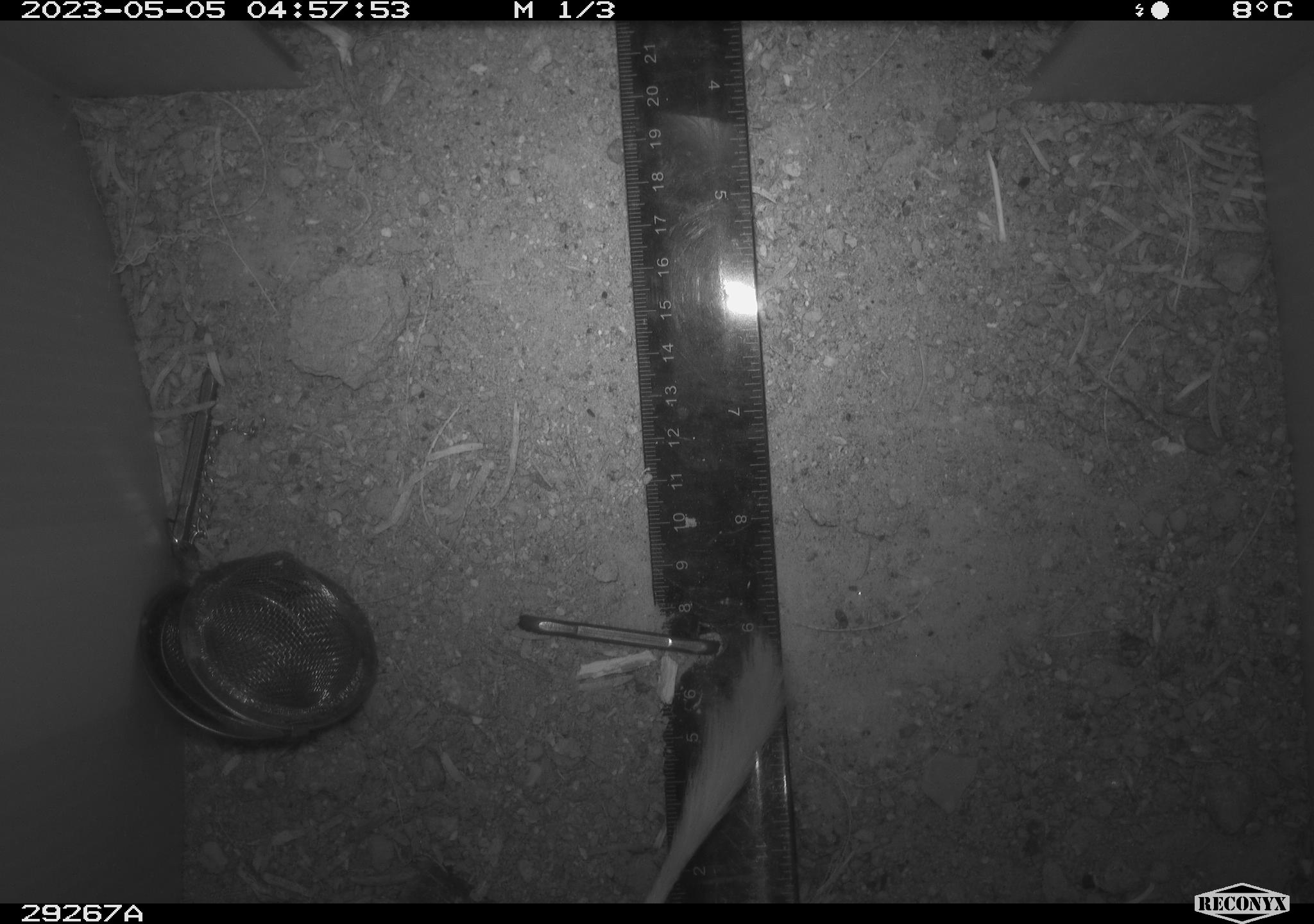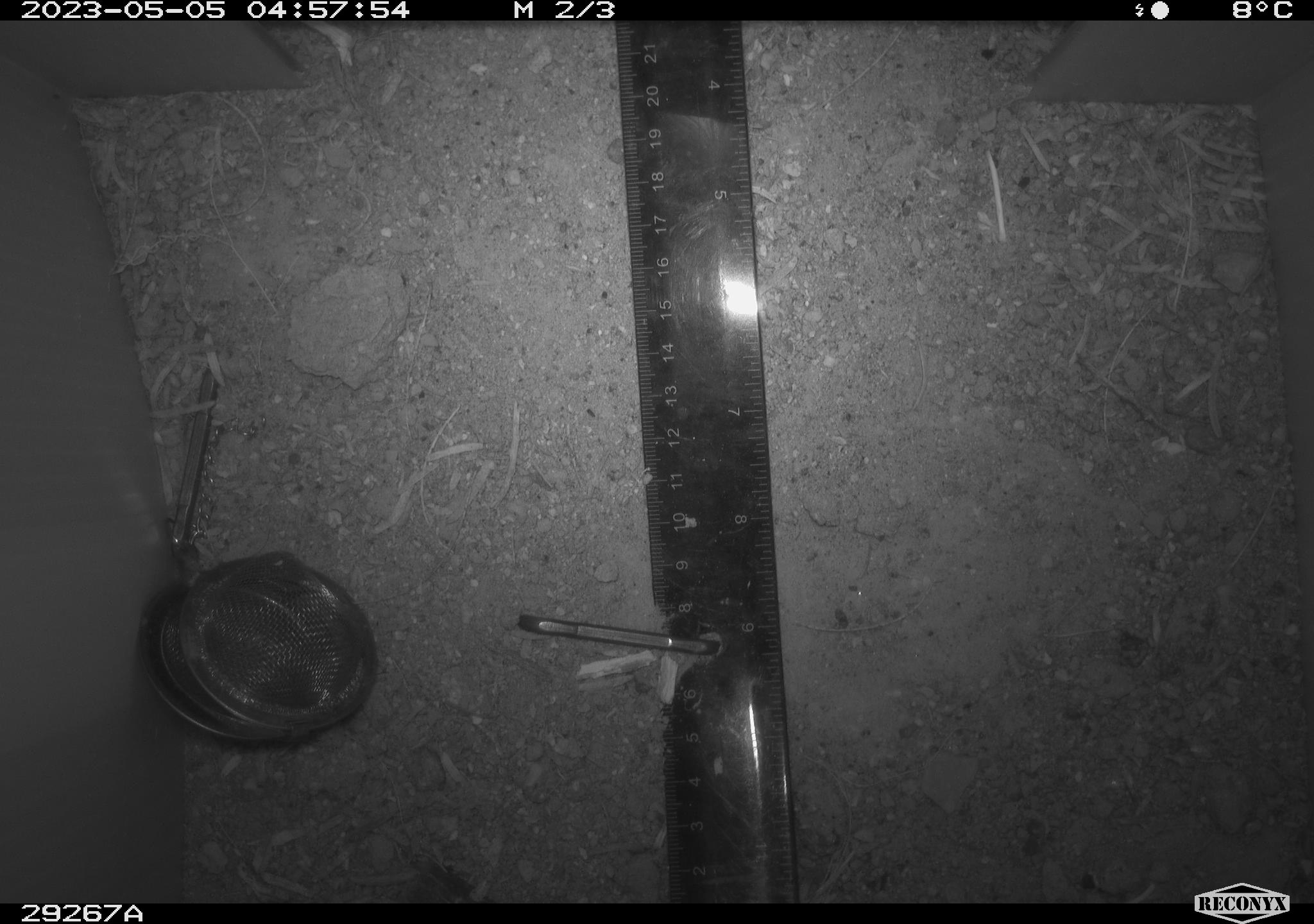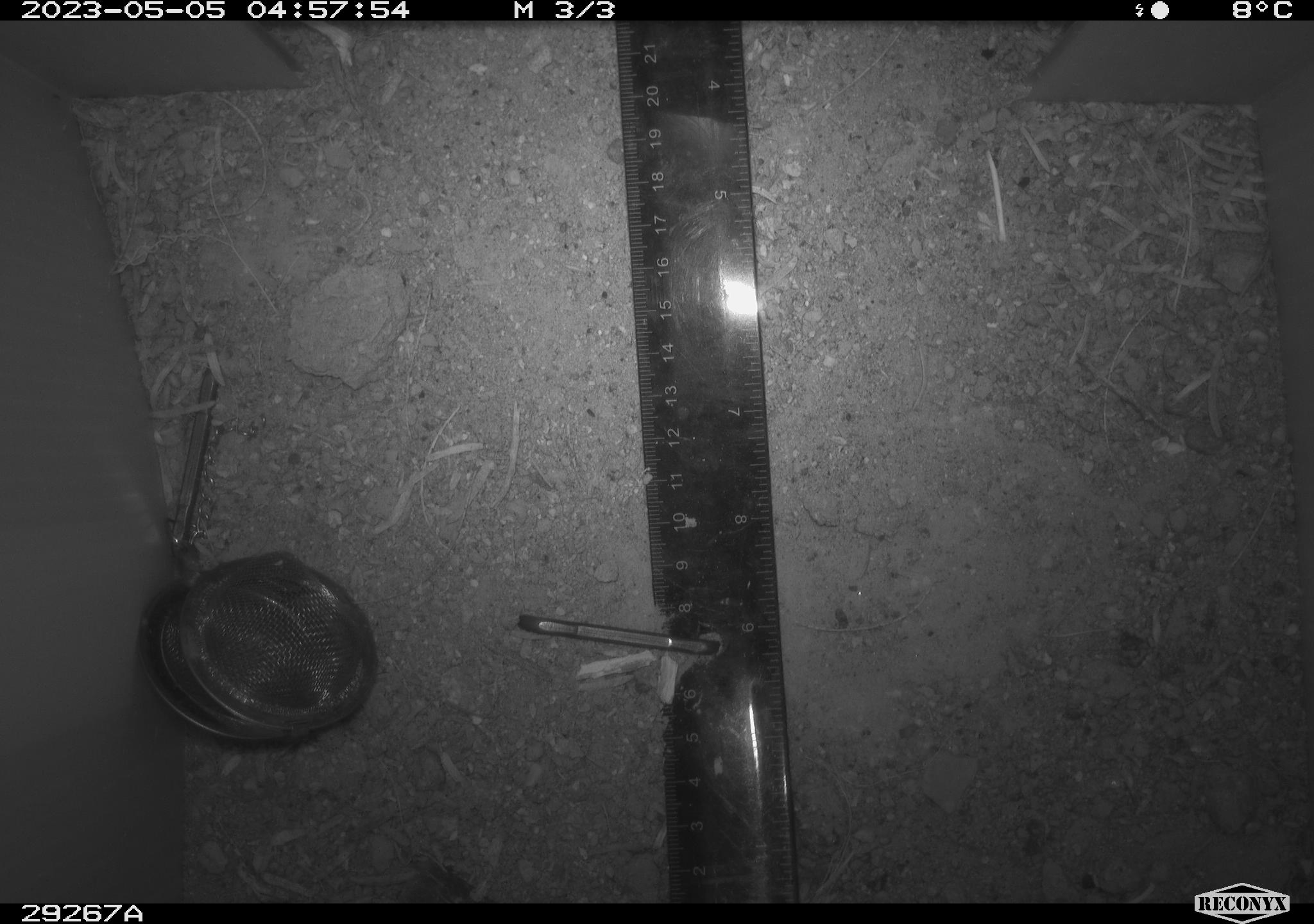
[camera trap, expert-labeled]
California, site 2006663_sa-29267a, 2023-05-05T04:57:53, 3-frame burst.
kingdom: Animalia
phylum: Chordata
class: Mammalia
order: Rodentia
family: Heteromyidae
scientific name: Heteromyidae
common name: kangaroo rats and pocket mice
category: heteromyidae family